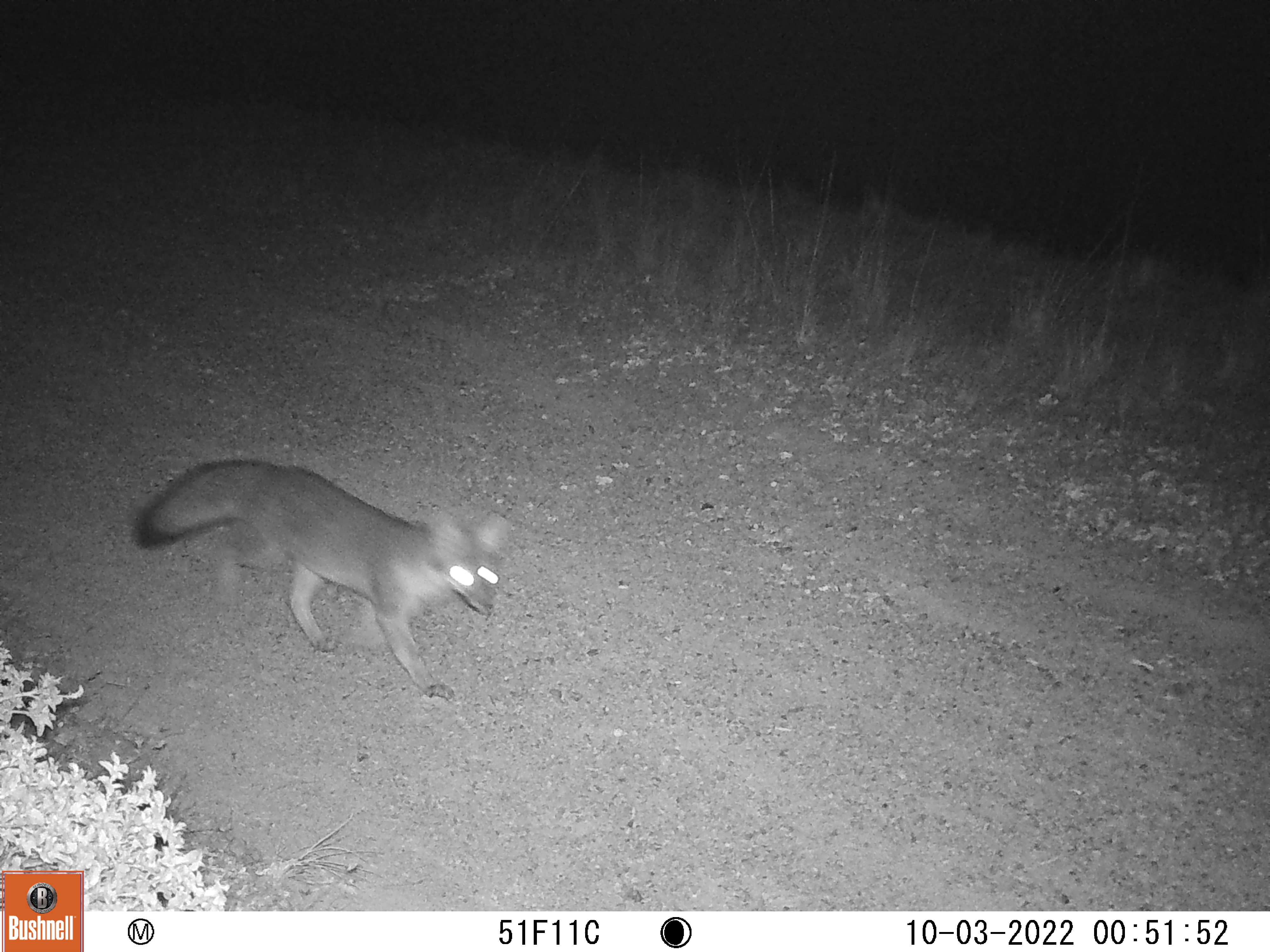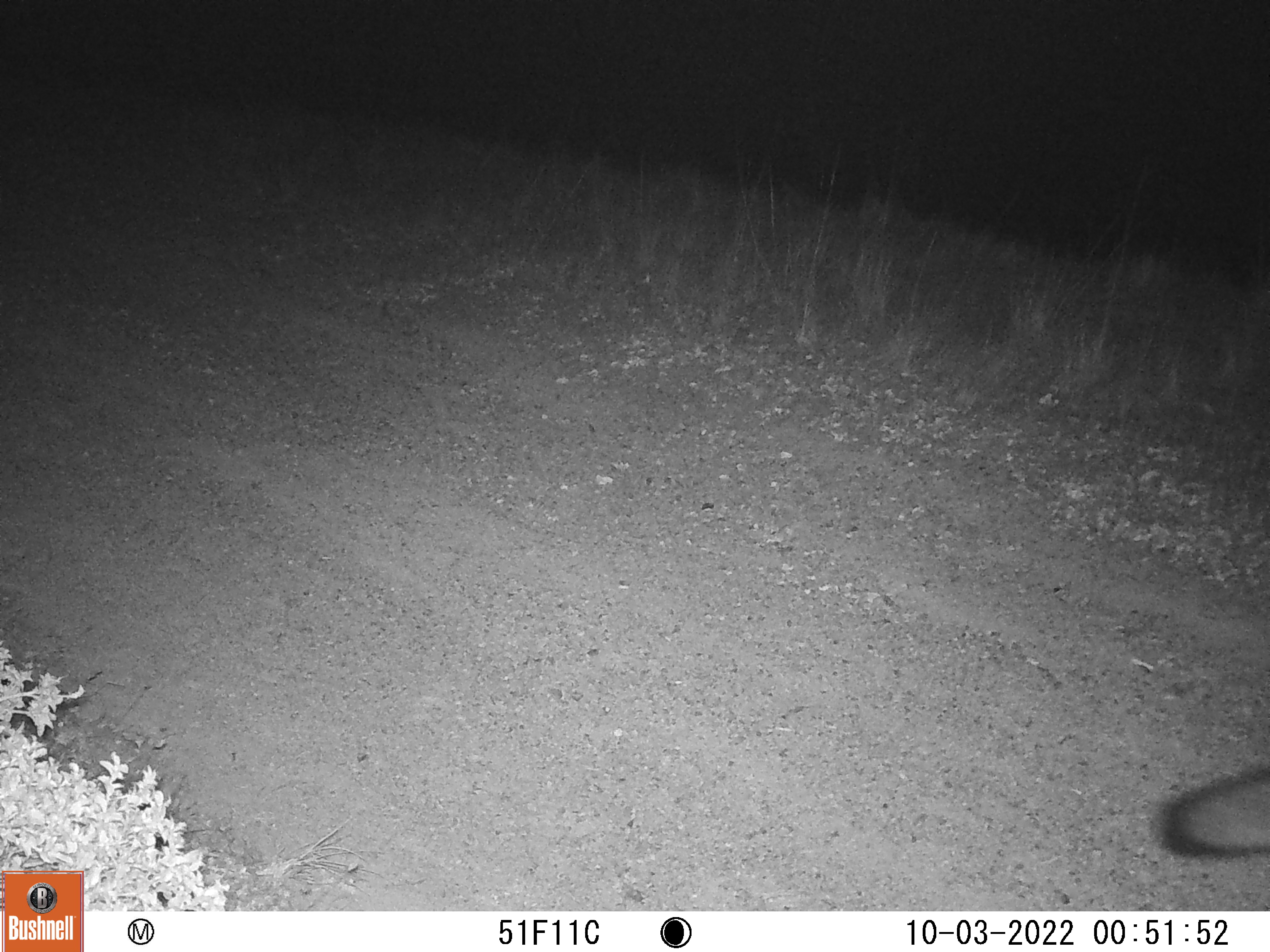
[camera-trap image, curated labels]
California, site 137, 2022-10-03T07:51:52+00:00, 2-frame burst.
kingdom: Animalia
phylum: Chordata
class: Mammalia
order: Carnivora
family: Canidae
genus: Urocyon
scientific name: Urocyon cinereoargenteus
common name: gray fox